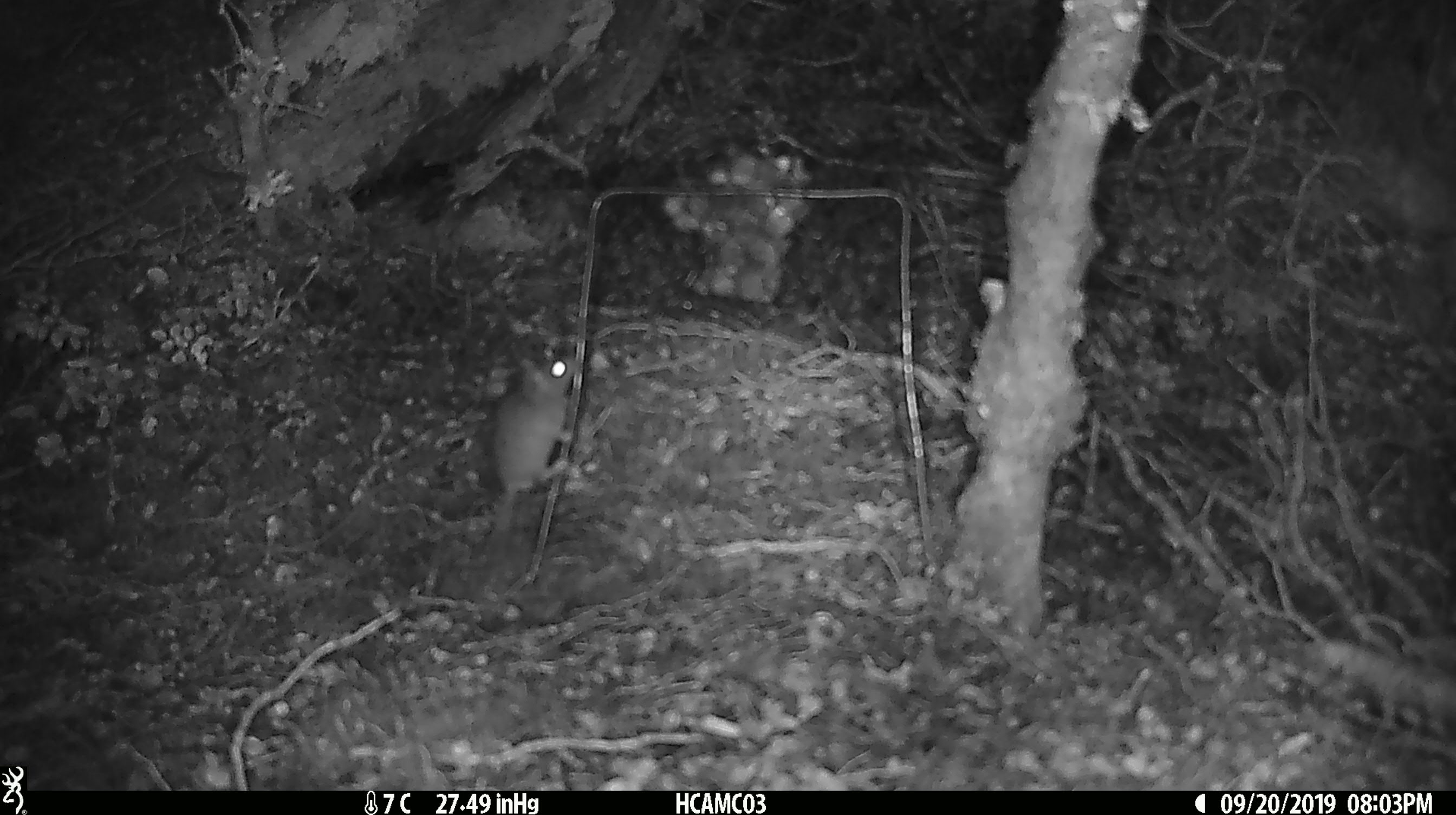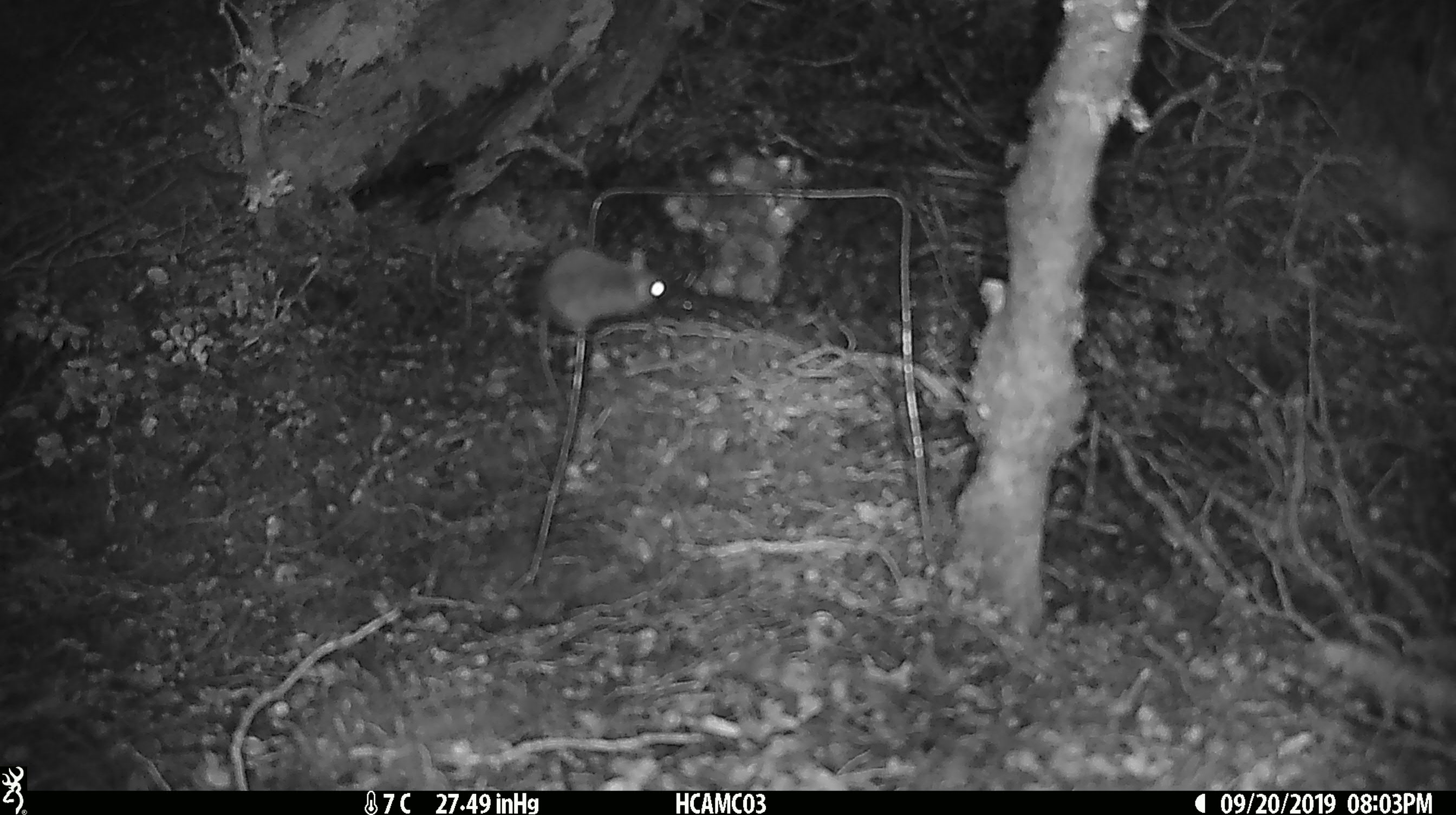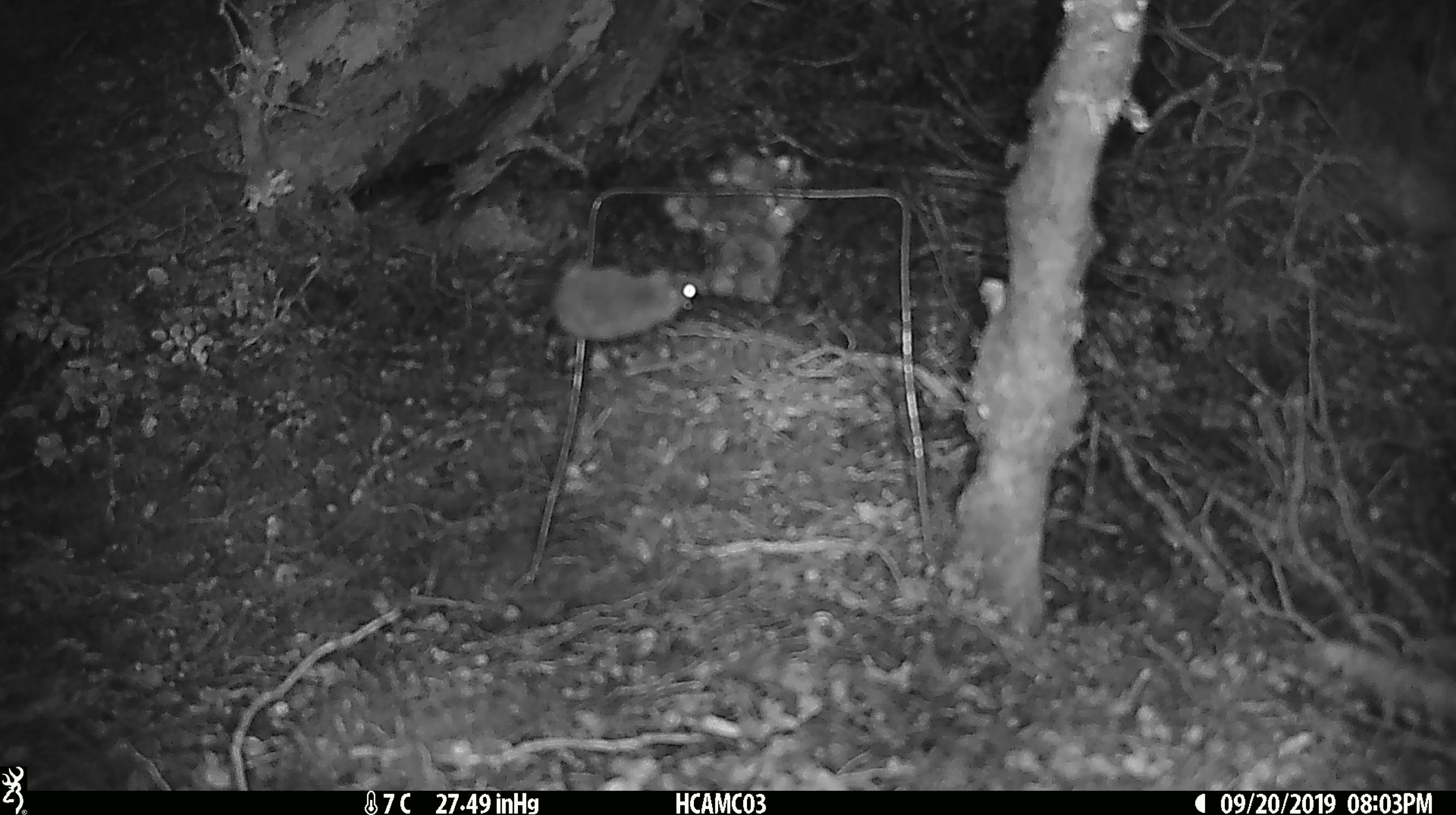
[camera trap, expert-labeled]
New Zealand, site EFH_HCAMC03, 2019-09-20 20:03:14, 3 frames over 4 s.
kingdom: Animalia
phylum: Chordata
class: Mammalia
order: Rodentia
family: Muridae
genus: Mus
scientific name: Mus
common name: mouse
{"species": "mouse (Mus)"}